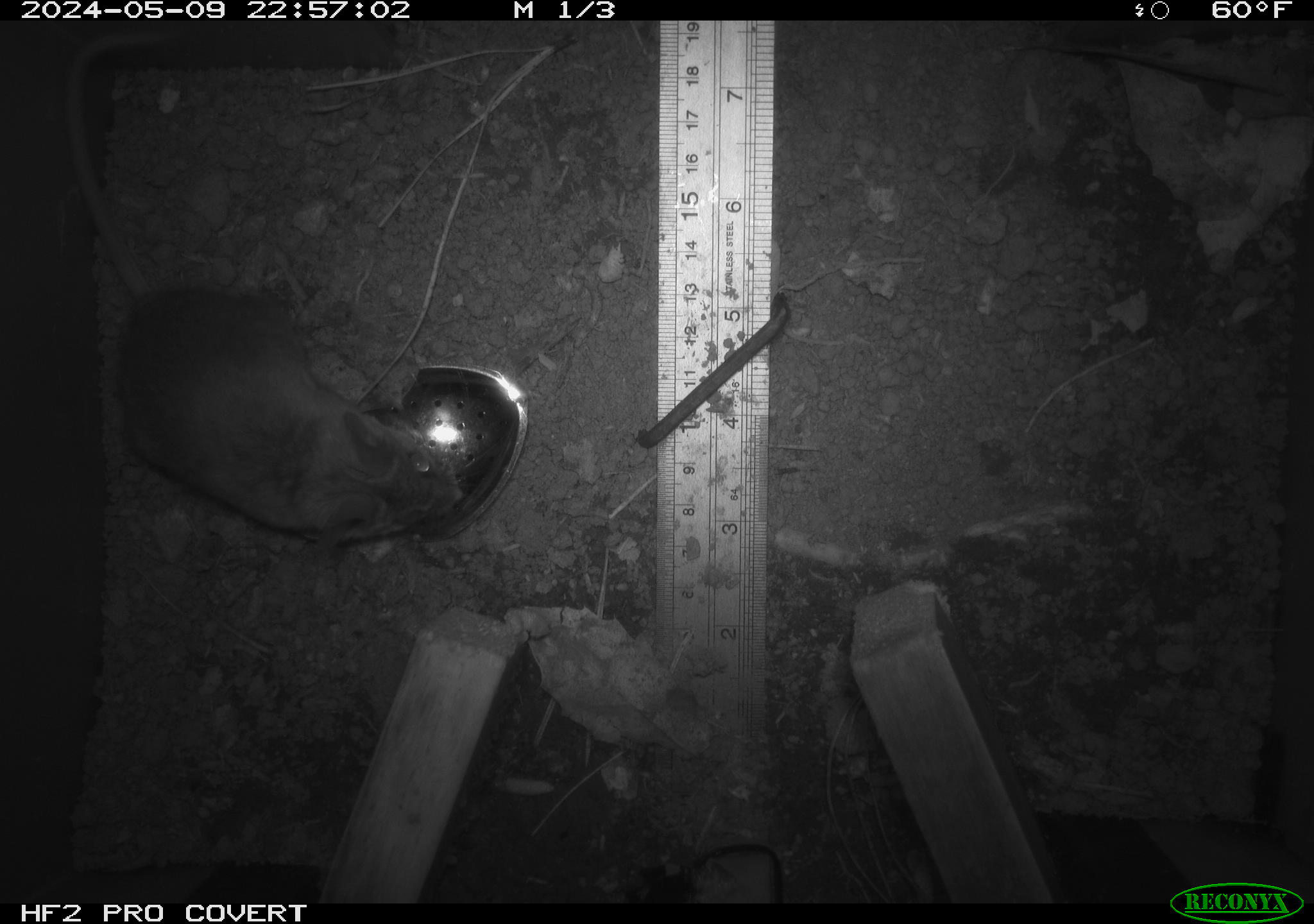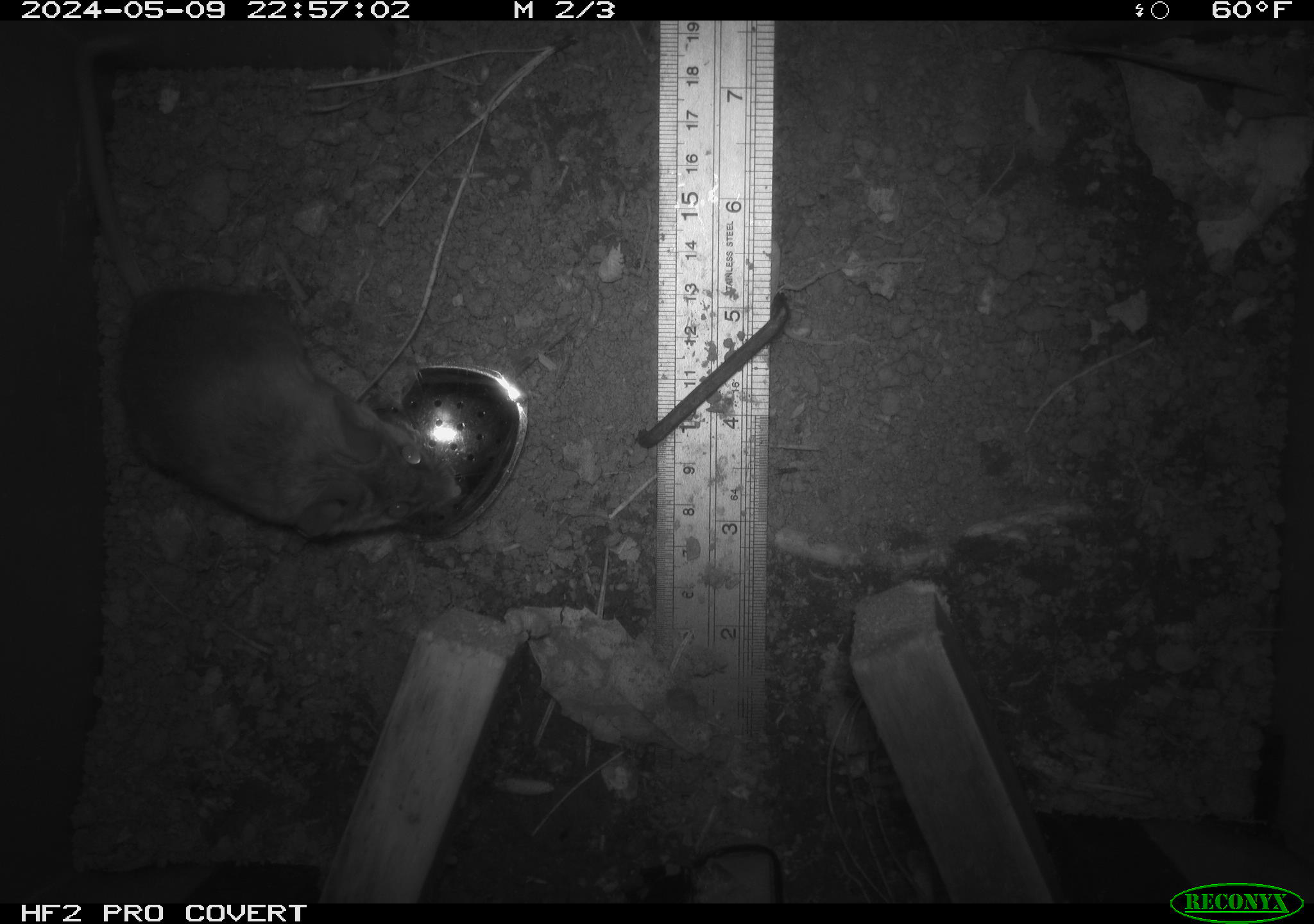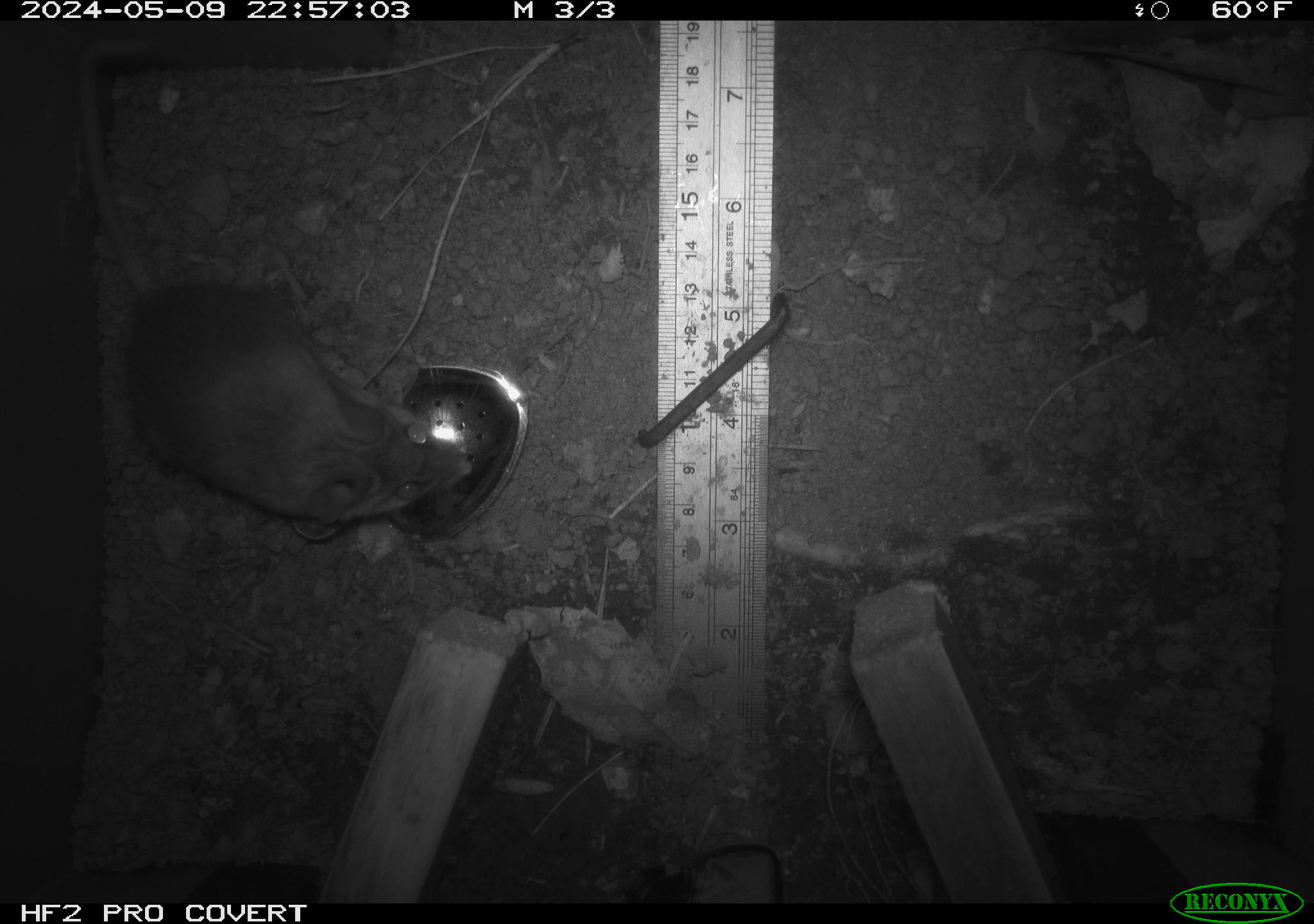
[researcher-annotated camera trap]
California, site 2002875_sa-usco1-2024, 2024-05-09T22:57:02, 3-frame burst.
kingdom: Animalia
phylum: Chordata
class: Mammalia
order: Rodentia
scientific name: Rodentia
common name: mouse species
Mouse species (Rodentia).